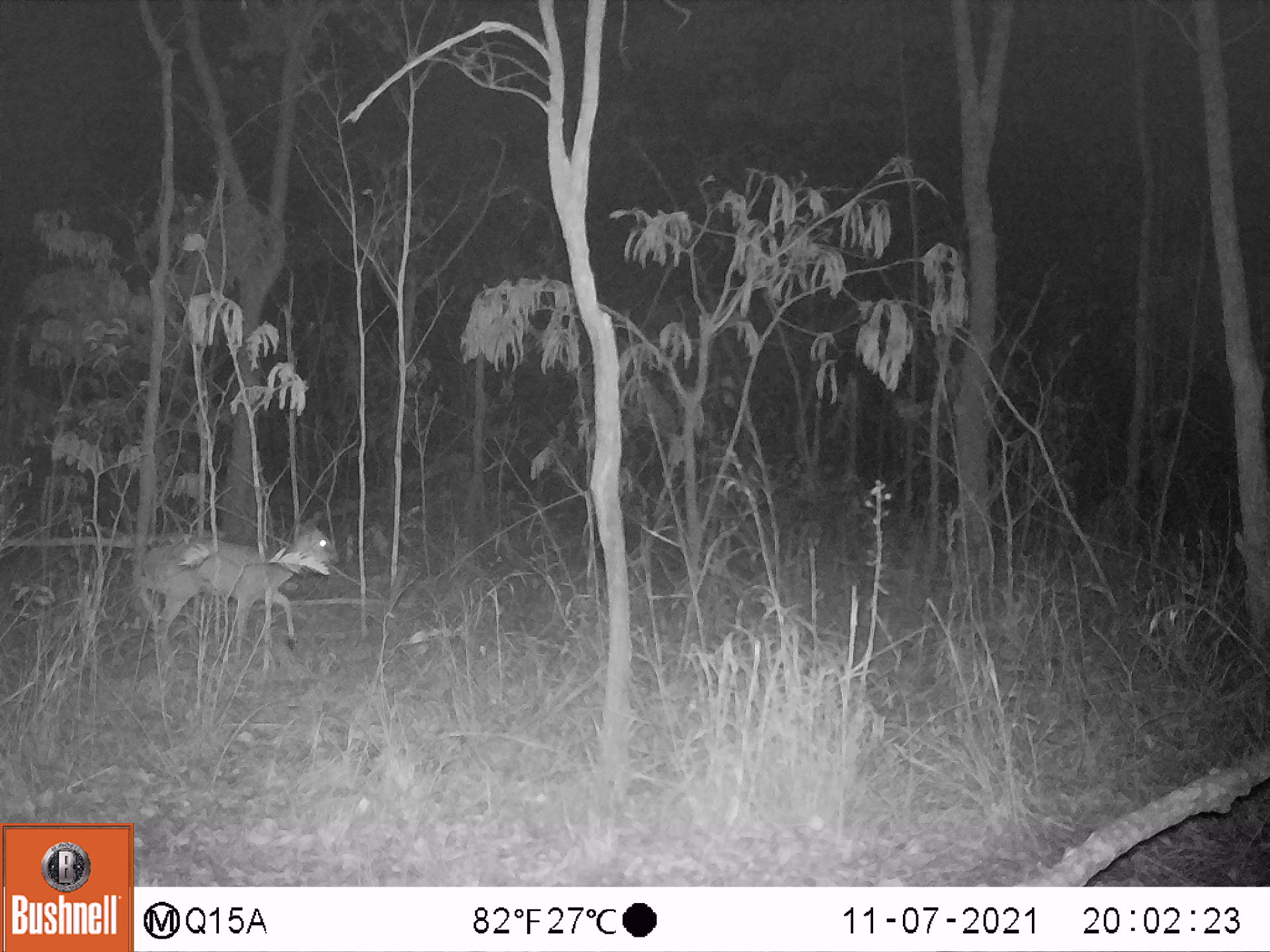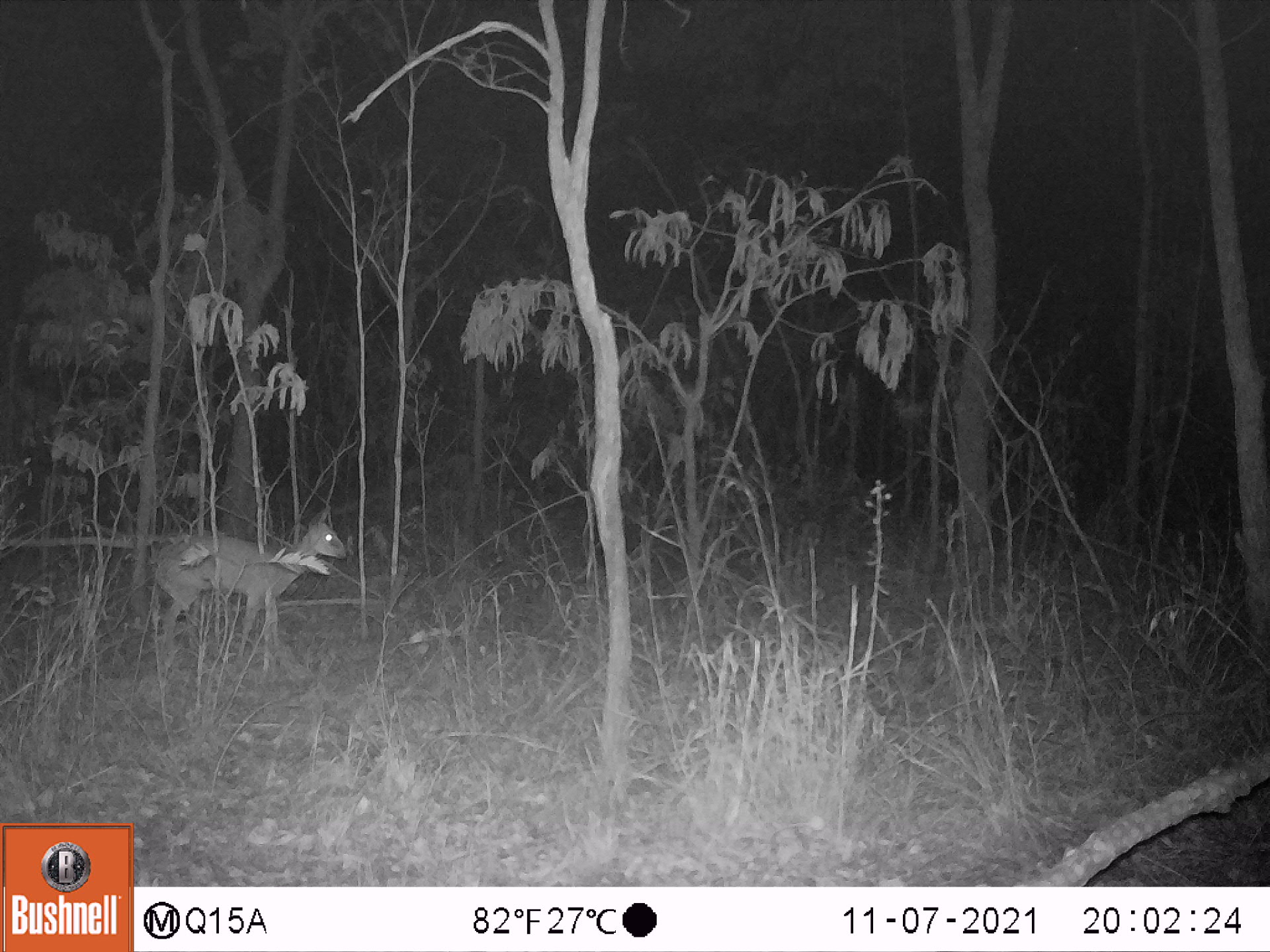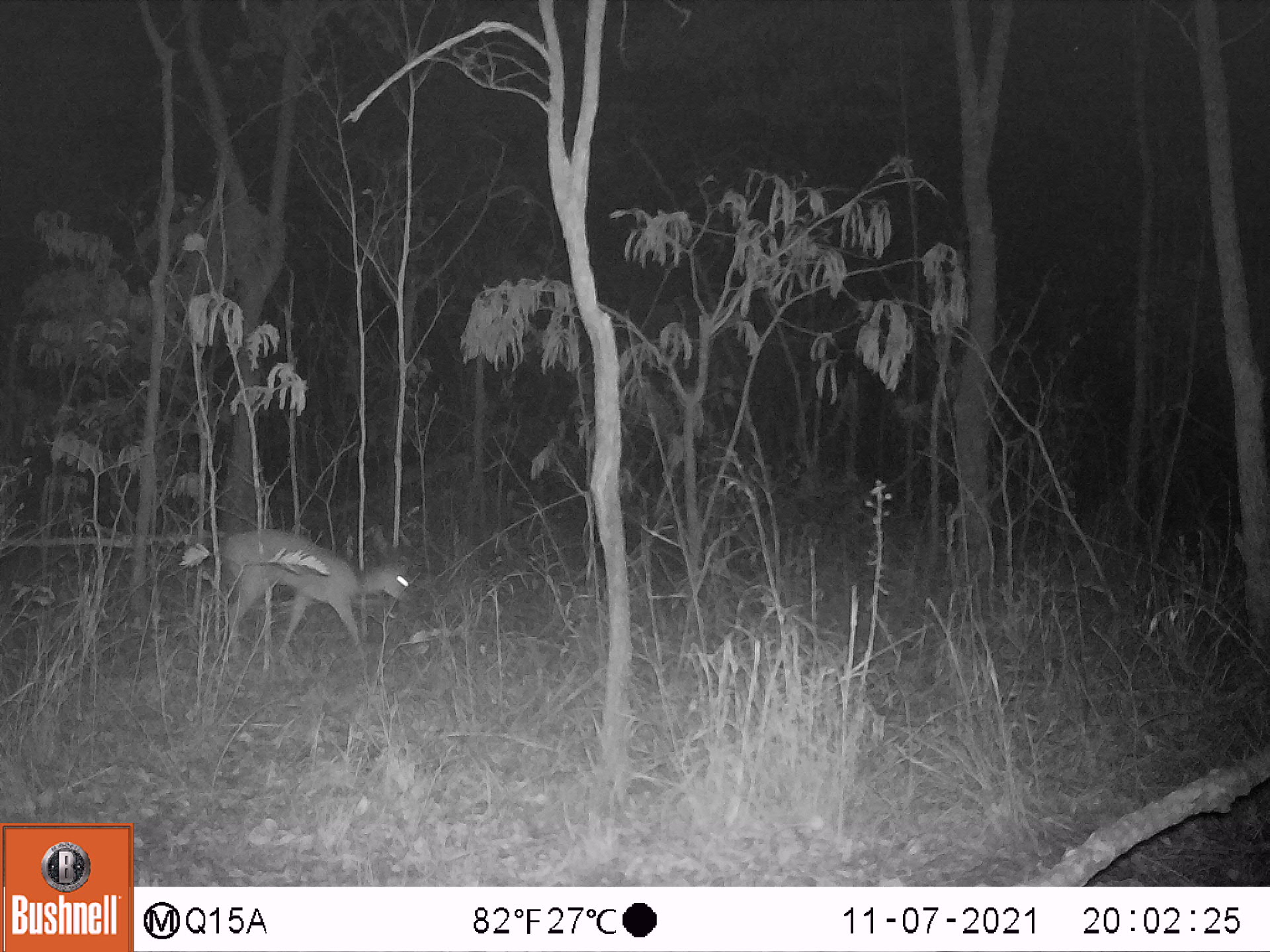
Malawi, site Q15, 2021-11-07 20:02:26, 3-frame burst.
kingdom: Animalia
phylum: Chordata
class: Mammalia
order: Artiodactyla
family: Bovidae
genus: Sylvicapra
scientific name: Sylvicapra grimmia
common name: common duiker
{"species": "common duiker (Sylvicapra grimmia)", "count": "1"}